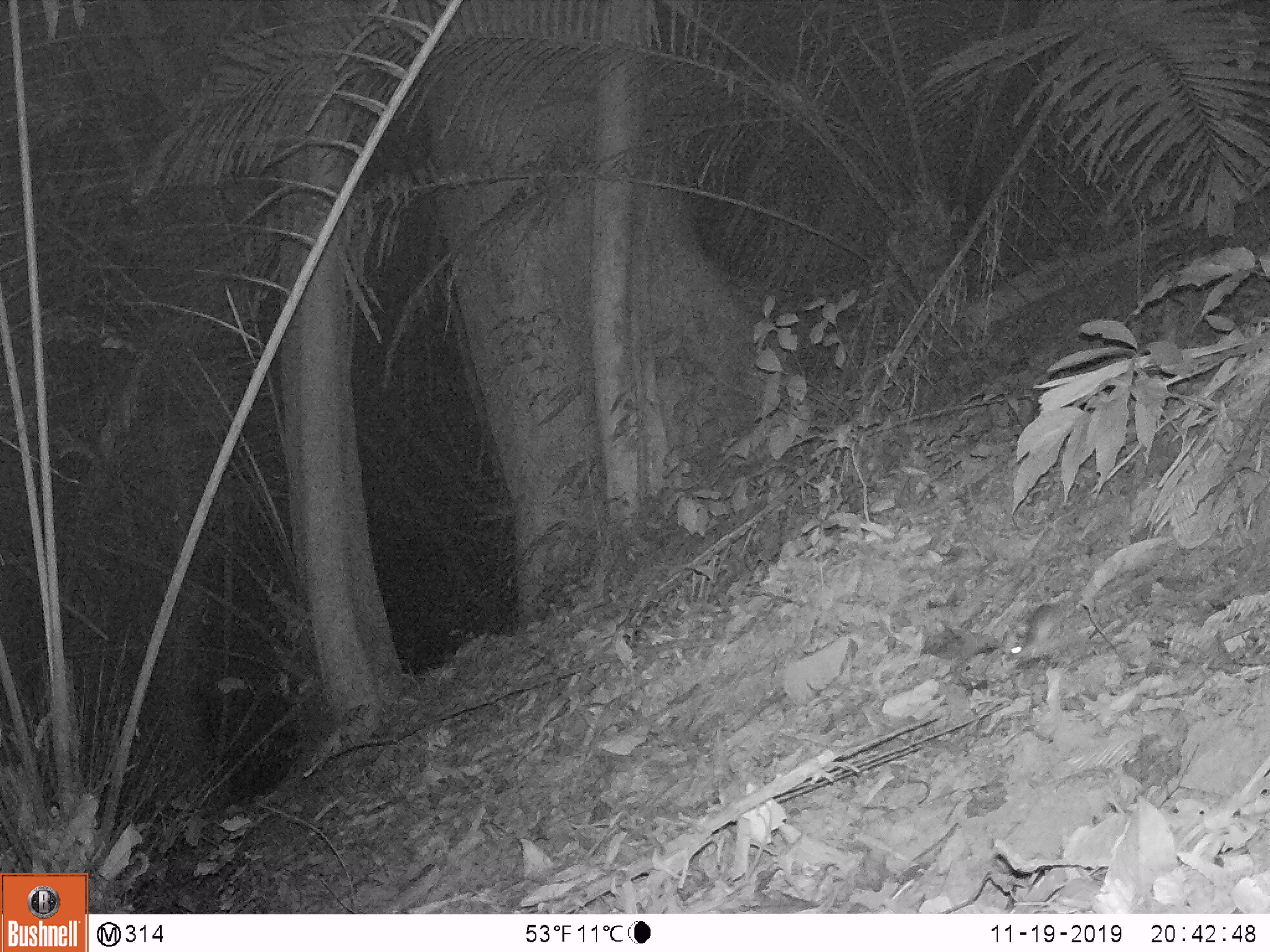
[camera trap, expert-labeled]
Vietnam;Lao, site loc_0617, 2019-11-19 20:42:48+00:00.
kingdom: Animalia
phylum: Chordata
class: Mammalia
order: Rodentia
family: Muridae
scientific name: Muridae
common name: old-world mice and rats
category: unidentified murid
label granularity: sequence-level